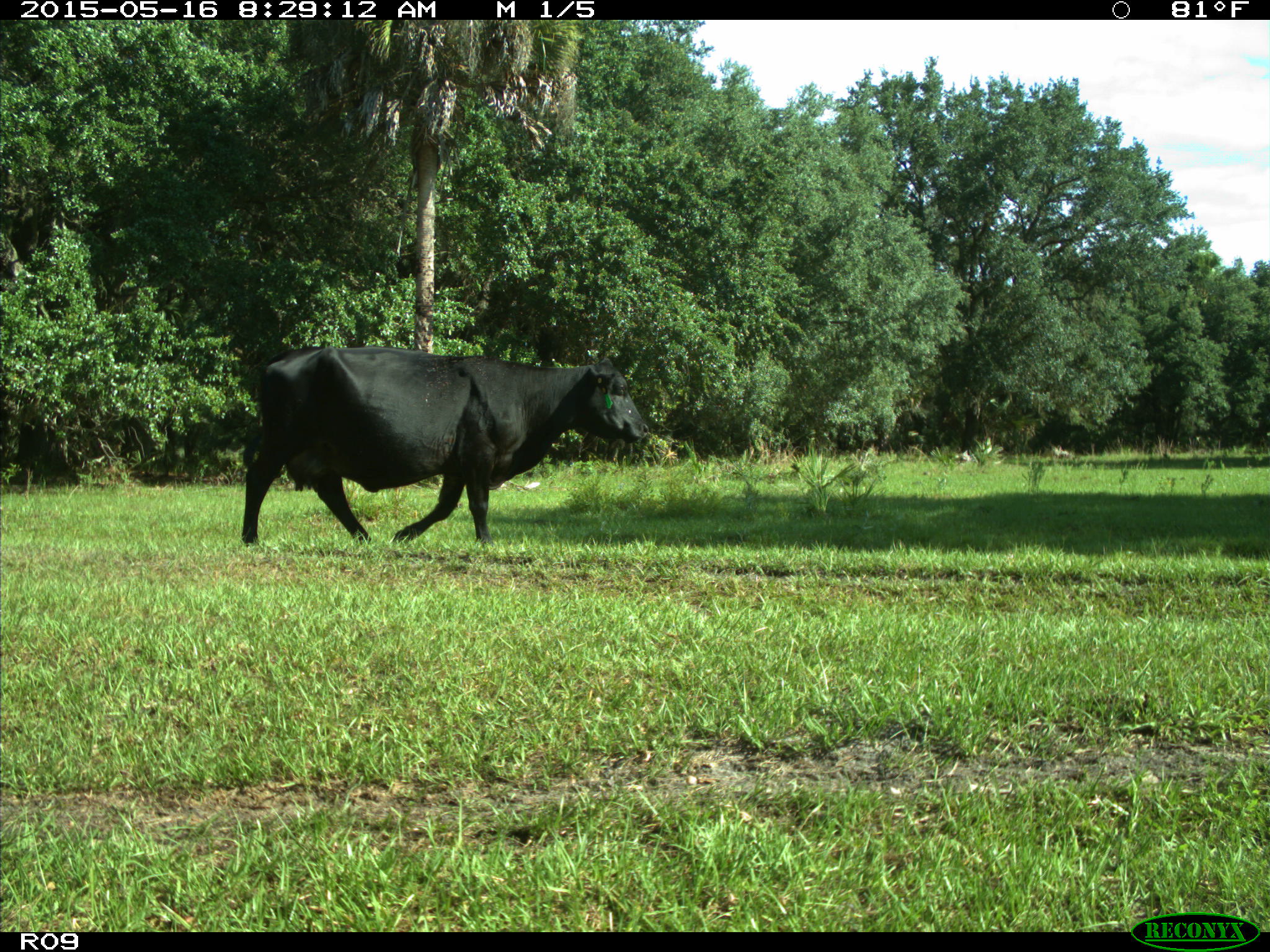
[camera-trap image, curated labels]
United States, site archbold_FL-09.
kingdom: Animalia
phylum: Chordata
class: Mammalia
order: Artiodactyla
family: Bovidae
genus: Bos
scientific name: Bos taurus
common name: domestic cow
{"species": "Bos taurus (domestic cow)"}